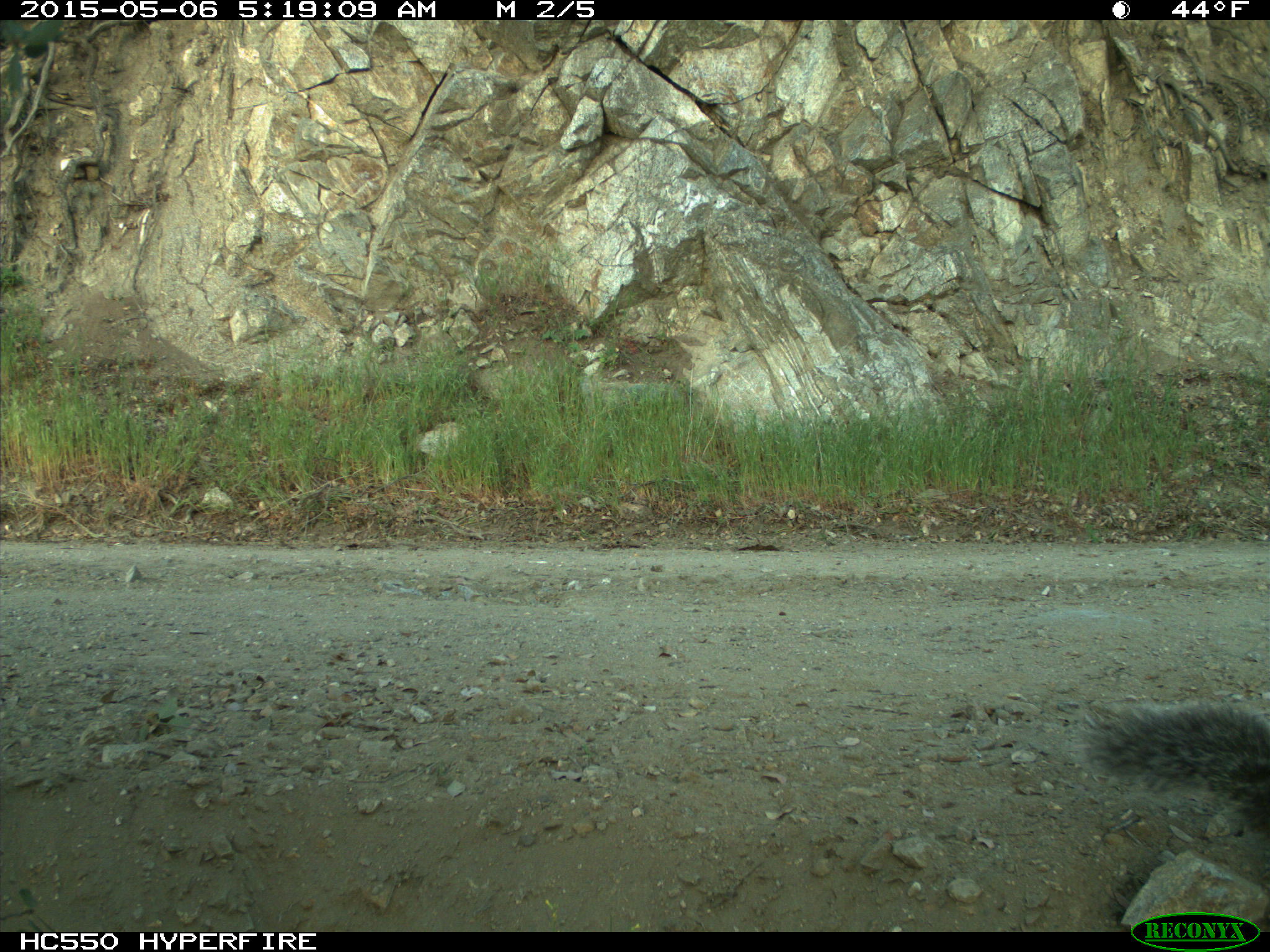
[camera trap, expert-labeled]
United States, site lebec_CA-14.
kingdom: Animalia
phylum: Chordata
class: Mammalia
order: Rodentia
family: Sciuridae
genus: Sciurus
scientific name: Sciurus carolinensis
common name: eastern gray squirrel